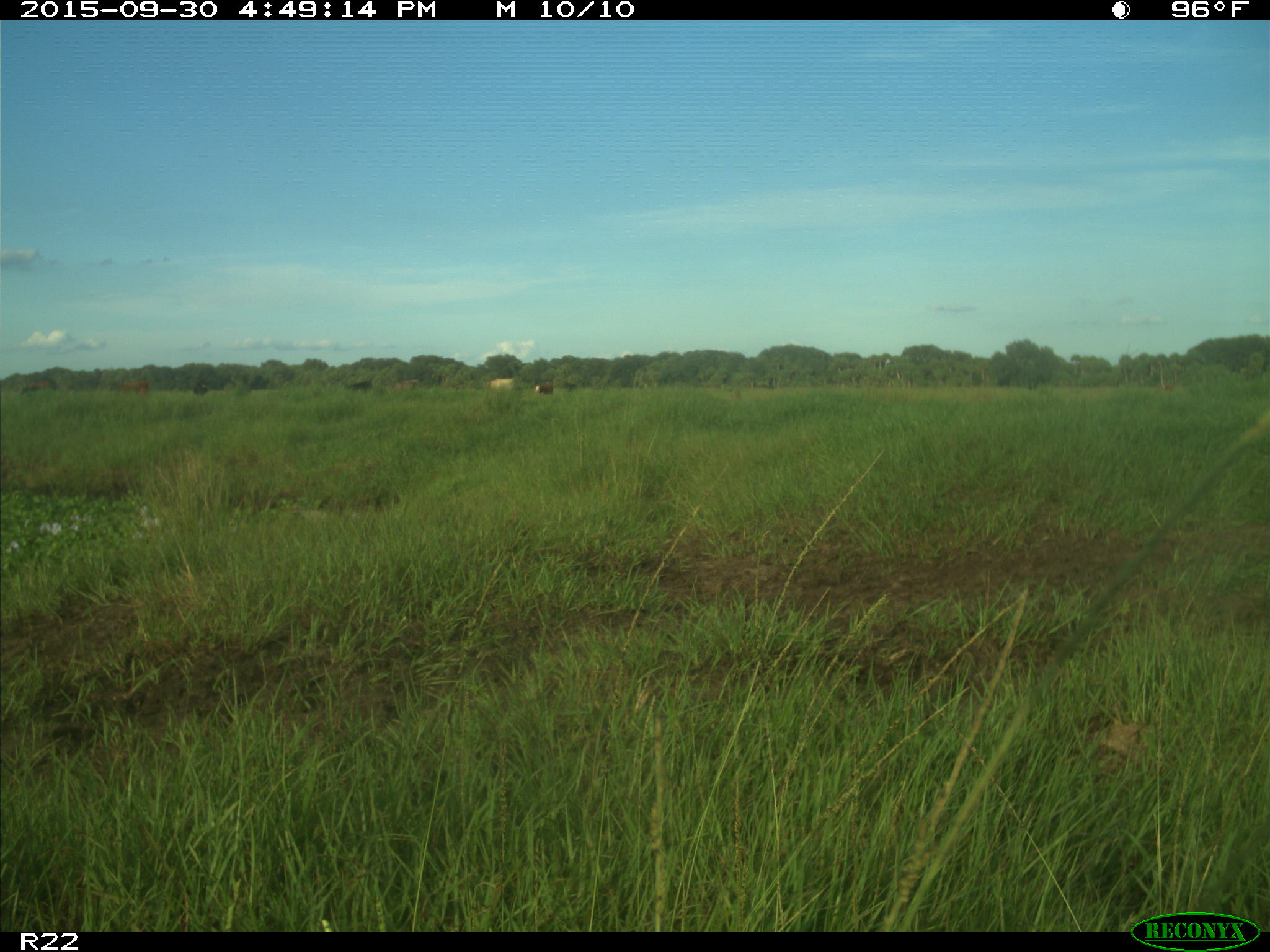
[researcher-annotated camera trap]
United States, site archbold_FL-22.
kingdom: Animalia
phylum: Chordata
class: Mammalia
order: Artiodactyla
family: Bovidae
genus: Bos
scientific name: Bos taurus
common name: domestic cow